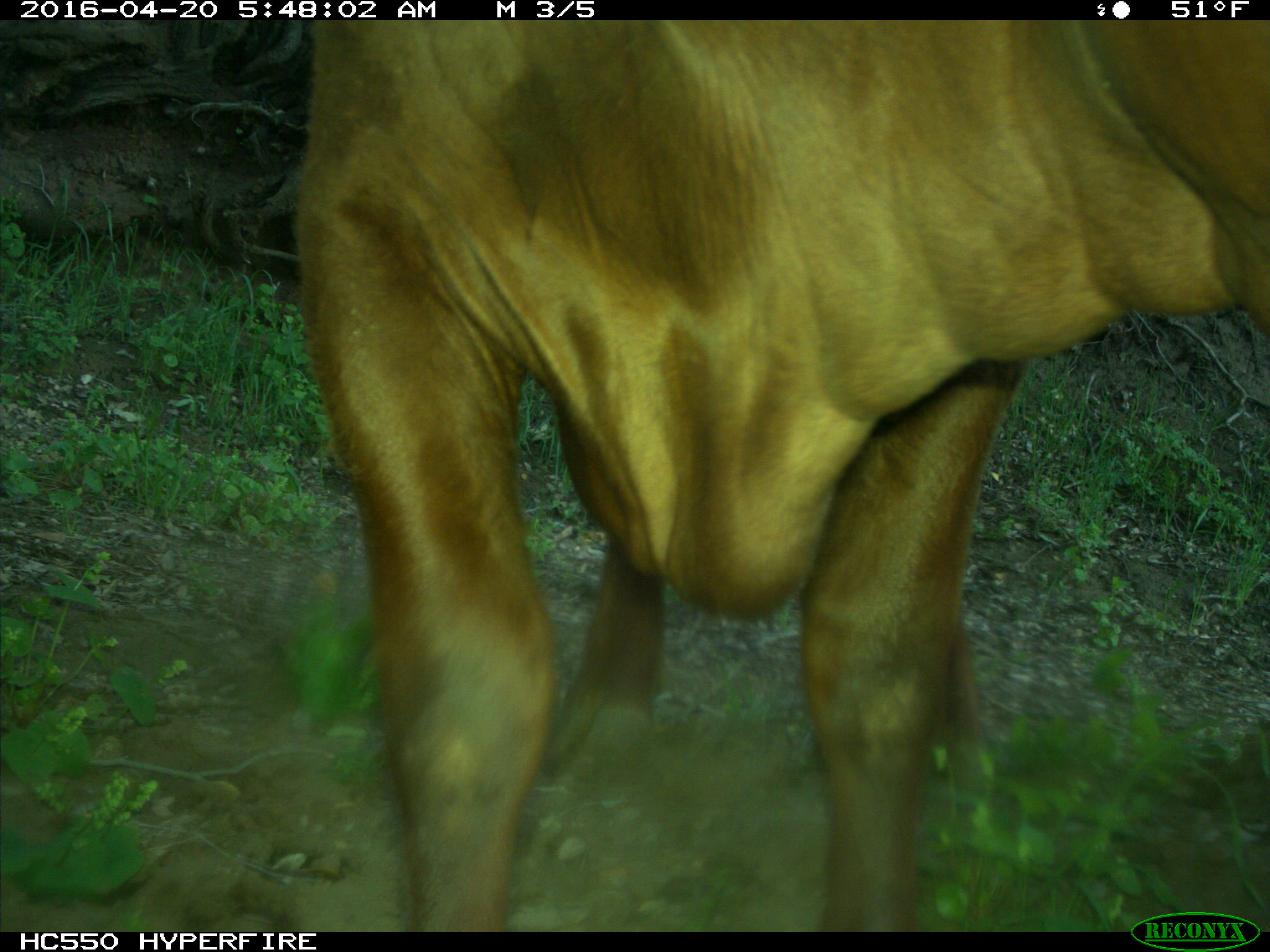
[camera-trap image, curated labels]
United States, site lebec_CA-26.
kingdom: Animalia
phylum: Chordata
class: Mammalia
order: Artiodactyla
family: Bovidae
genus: Bos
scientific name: Bos taurus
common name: domestic cow